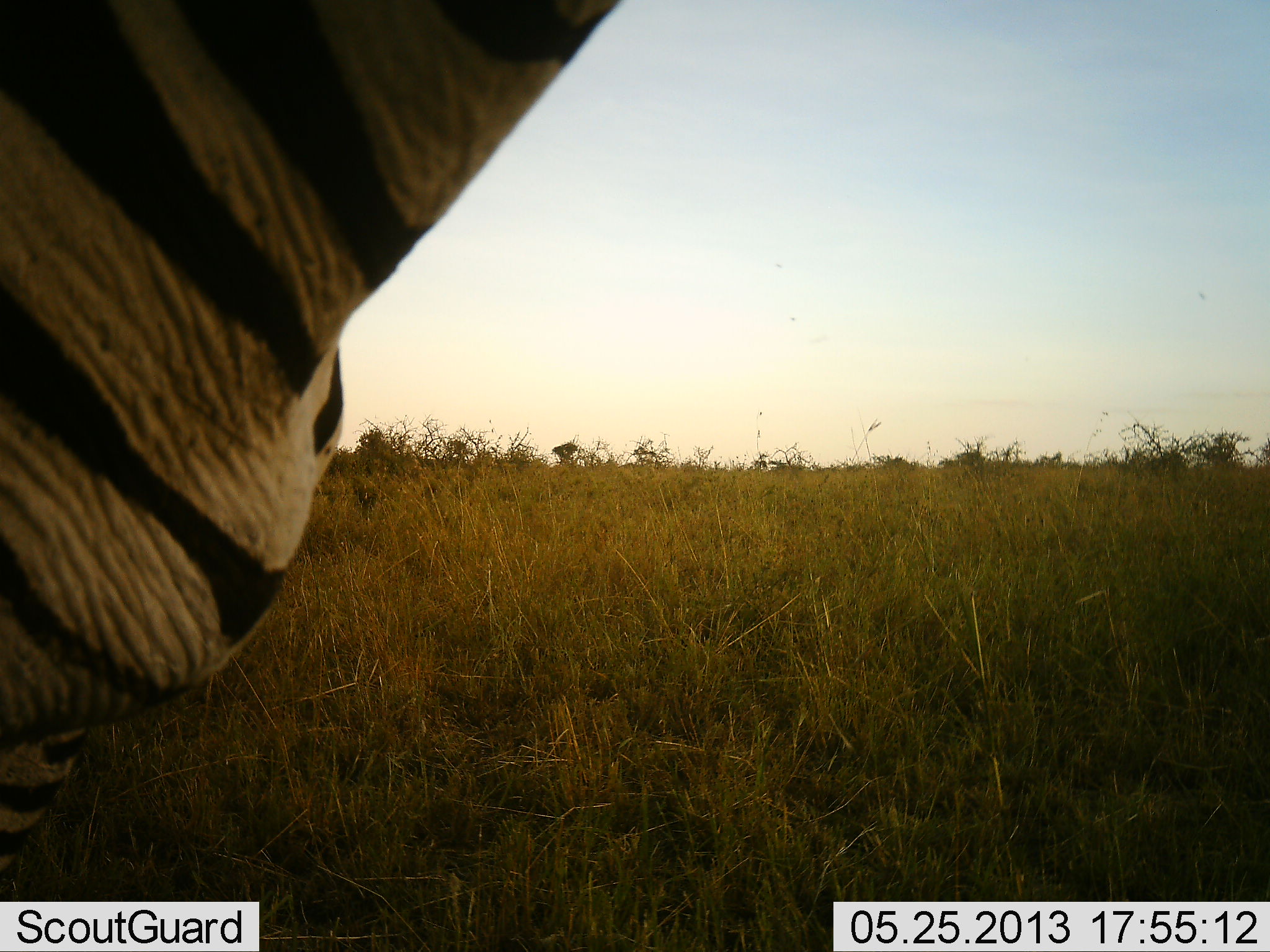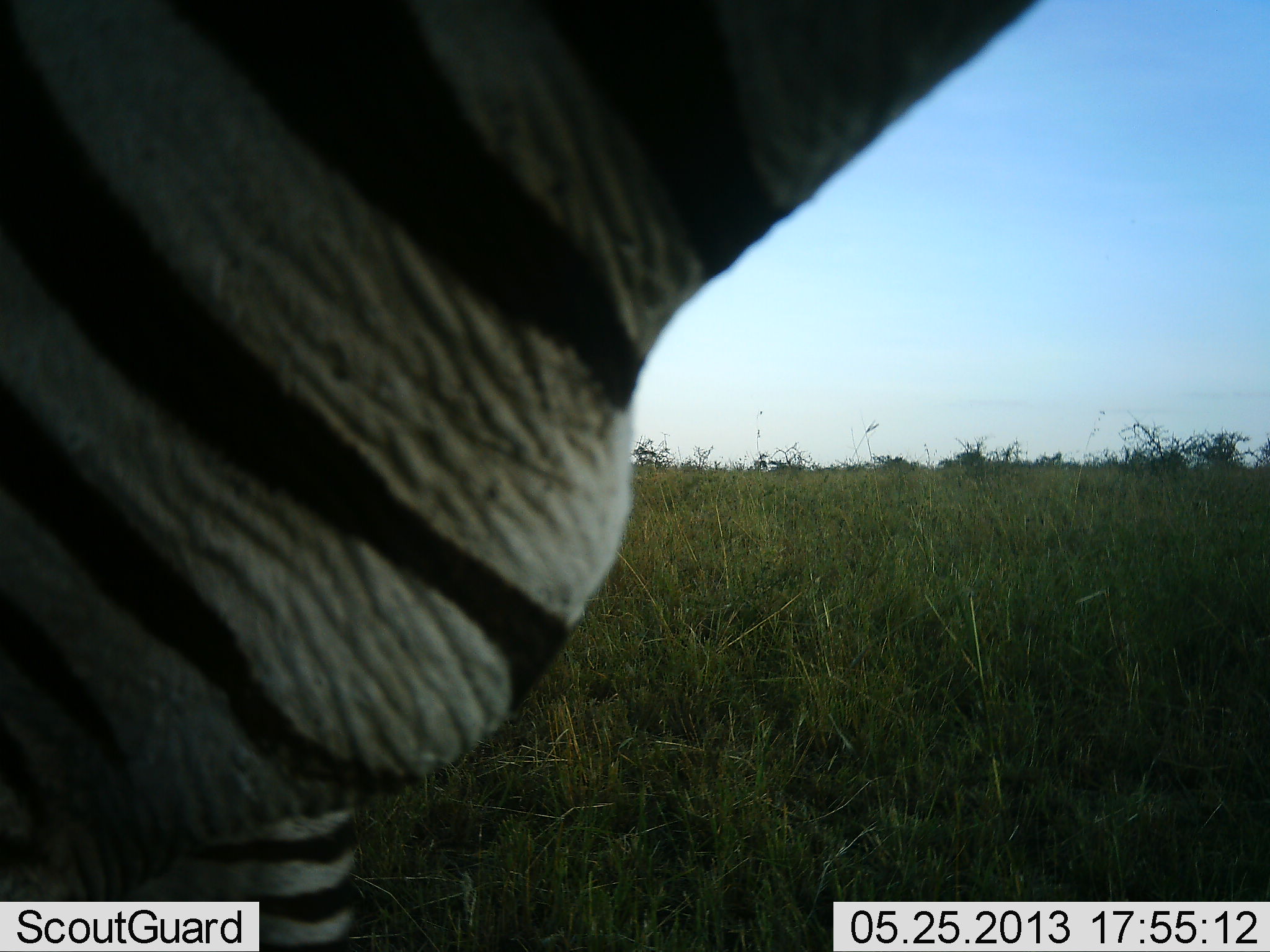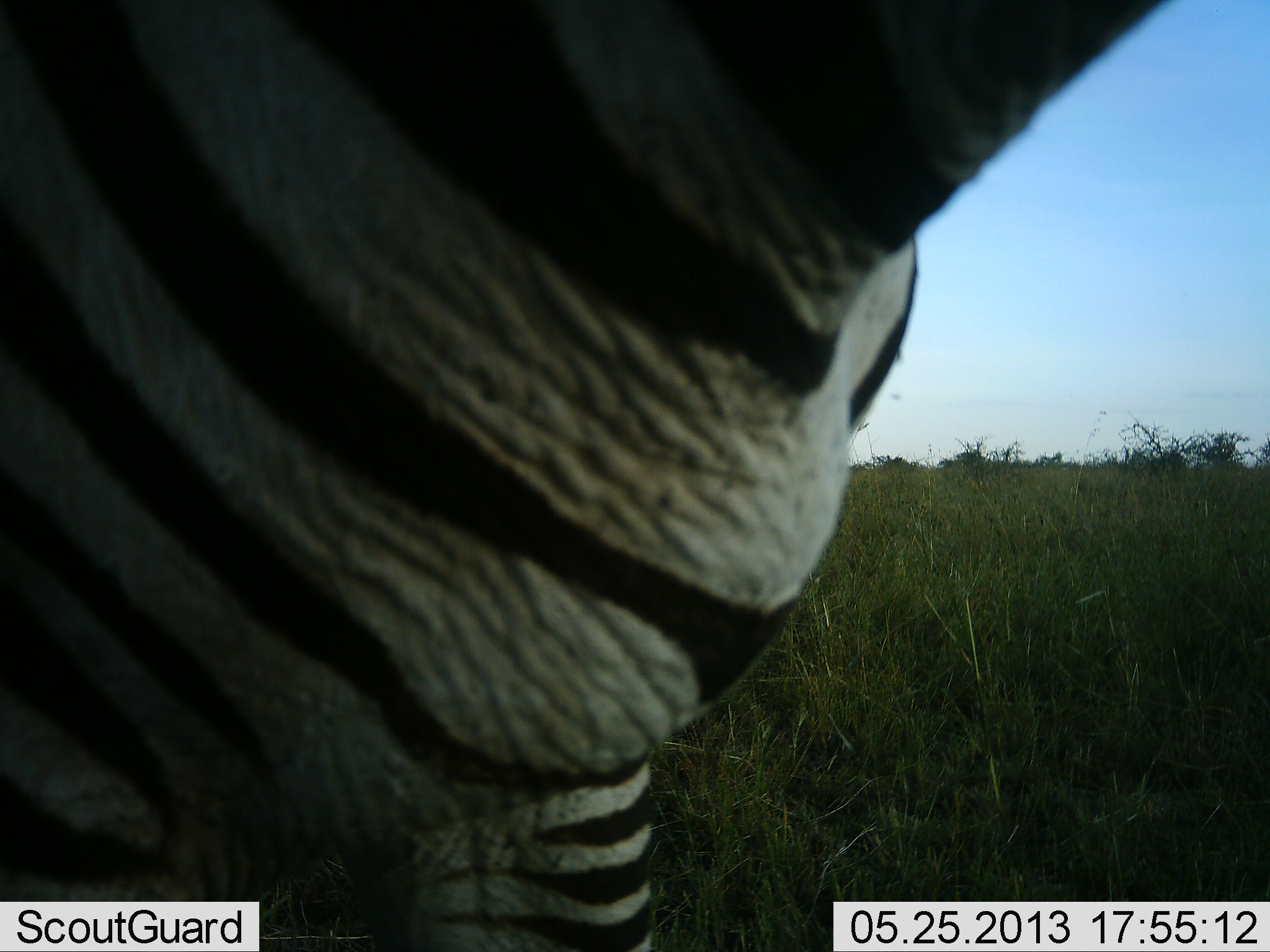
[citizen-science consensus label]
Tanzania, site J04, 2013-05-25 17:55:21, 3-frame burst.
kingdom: Animalia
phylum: Chordata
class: Mammalia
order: Perissodactyla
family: Equidae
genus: Equus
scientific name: Equus quagga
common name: plains zebra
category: zebra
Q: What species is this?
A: Zebra (plains zebra) (Equus quagga).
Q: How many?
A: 1.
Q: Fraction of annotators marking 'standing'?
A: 33%.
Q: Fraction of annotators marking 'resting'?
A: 0%.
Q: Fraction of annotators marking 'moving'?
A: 67%.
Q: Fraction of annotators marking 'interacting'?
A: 0%.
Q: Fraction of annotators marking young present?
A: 0%.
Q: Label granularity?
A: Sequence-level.